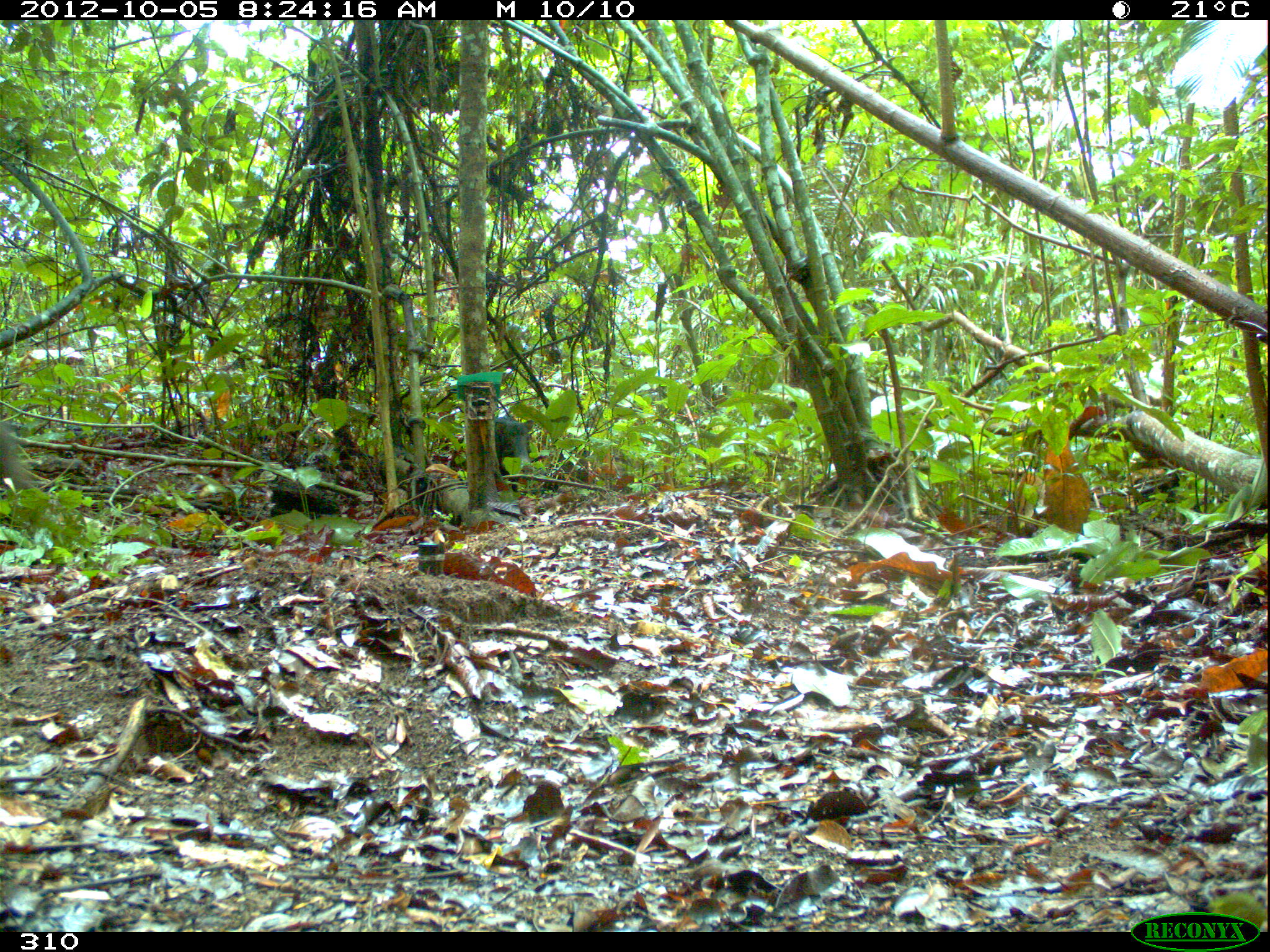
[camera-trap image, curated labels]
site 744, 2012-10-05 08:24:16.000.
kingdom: Animalia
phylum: Chordata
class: Mammalia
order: Artiodactyla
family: Tayassuidae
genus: Tayassu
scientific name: Tayassu pecari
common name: white-lipped peccary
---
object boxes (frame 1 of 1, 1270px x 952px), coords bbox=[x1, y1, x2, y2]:
tayassu pecari: bbox=[494, 416, 533, 492]